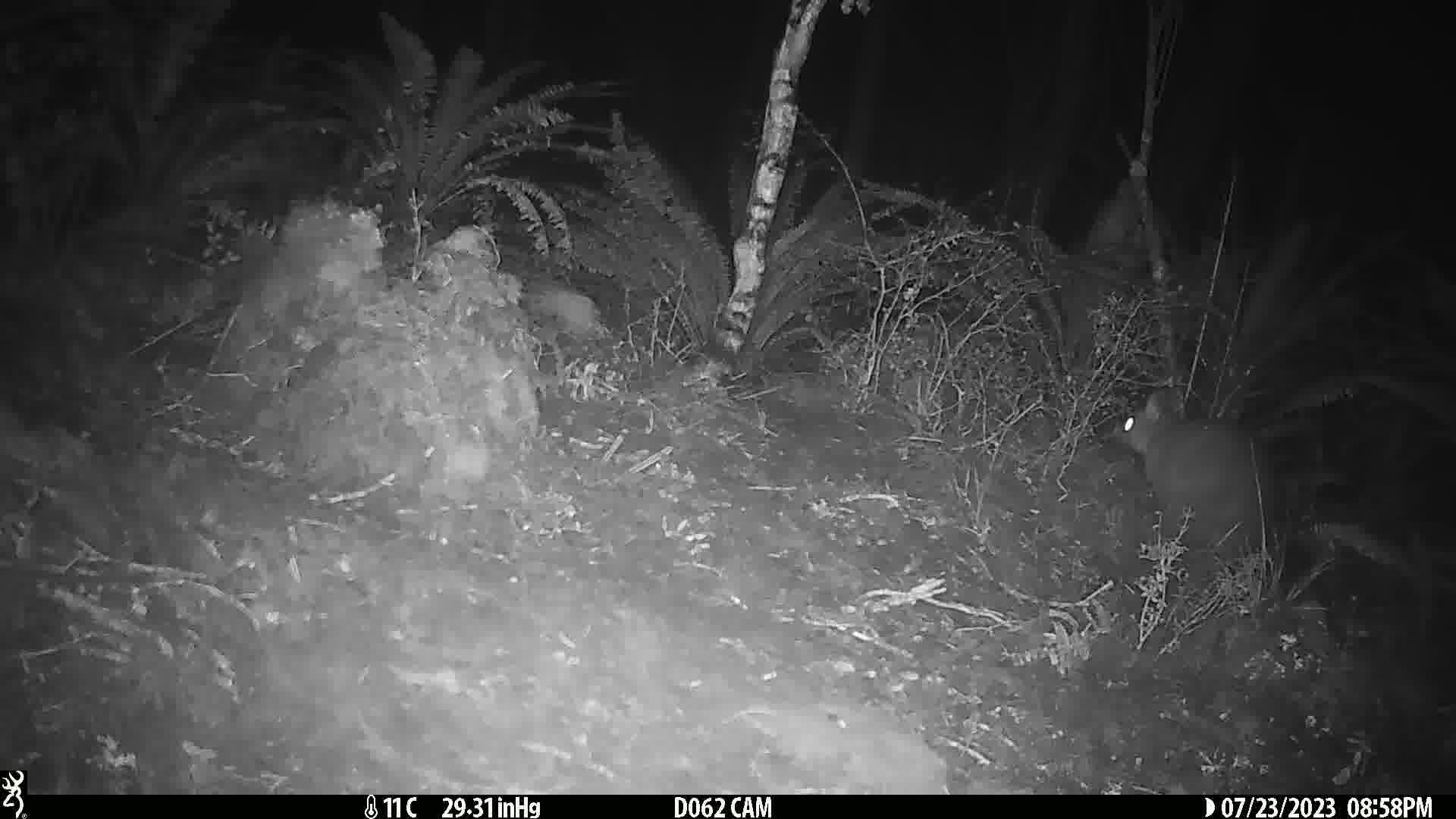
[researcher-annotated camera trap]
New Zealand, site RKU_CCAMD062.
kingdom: Animalia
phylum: Chordata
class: Mammalia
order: Diprotodontia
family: Phalangeridae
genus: Trichosurus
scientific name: Trichosurus vulpecula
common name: common brushtail possum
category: possum